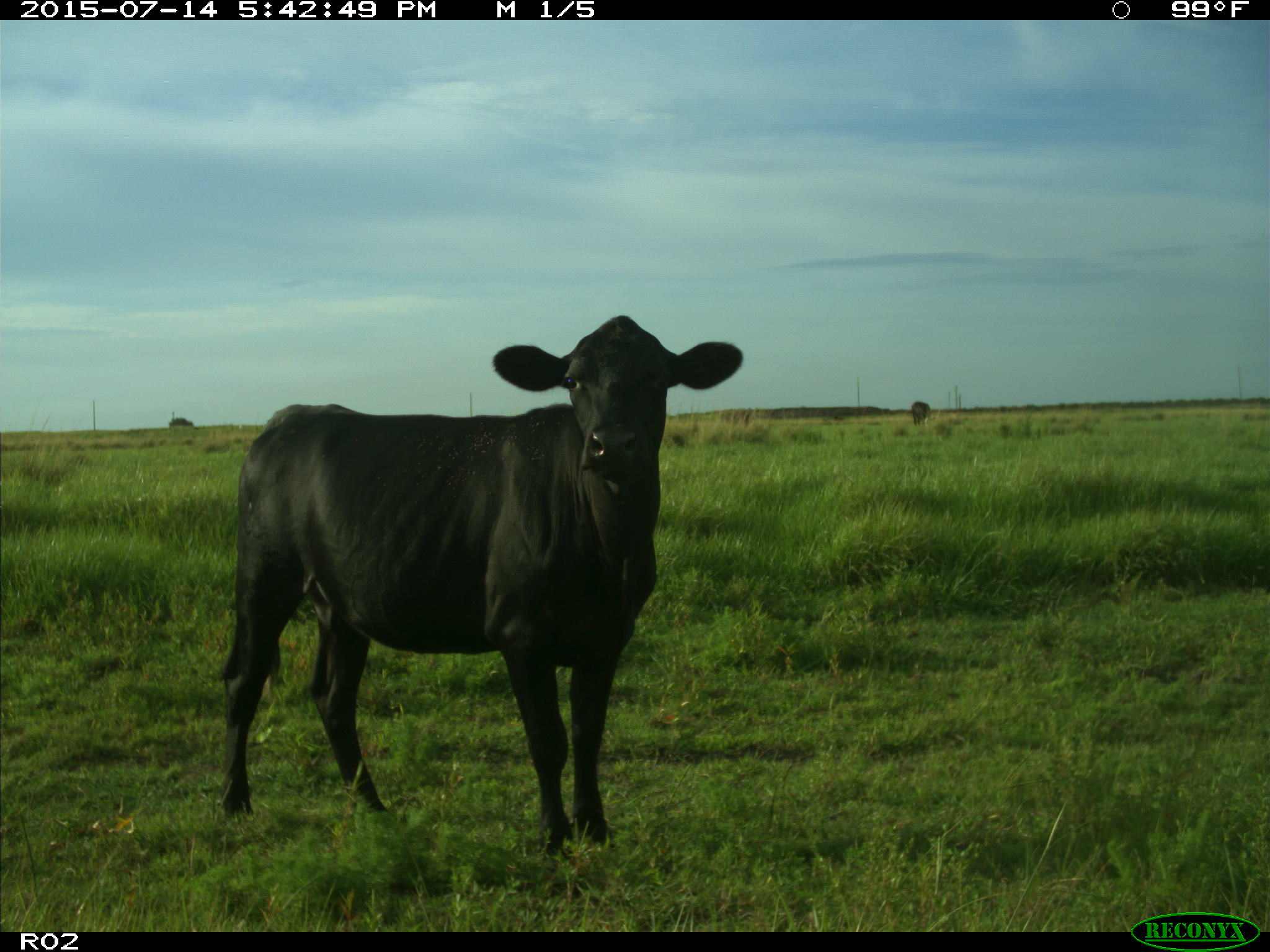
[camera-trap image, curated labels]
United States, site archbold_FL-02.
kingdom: Animalia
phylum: Chordata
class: Mammalia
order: Artiodactyla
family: Bovidae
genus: Bos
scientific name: Bos taurus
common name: domestic cow